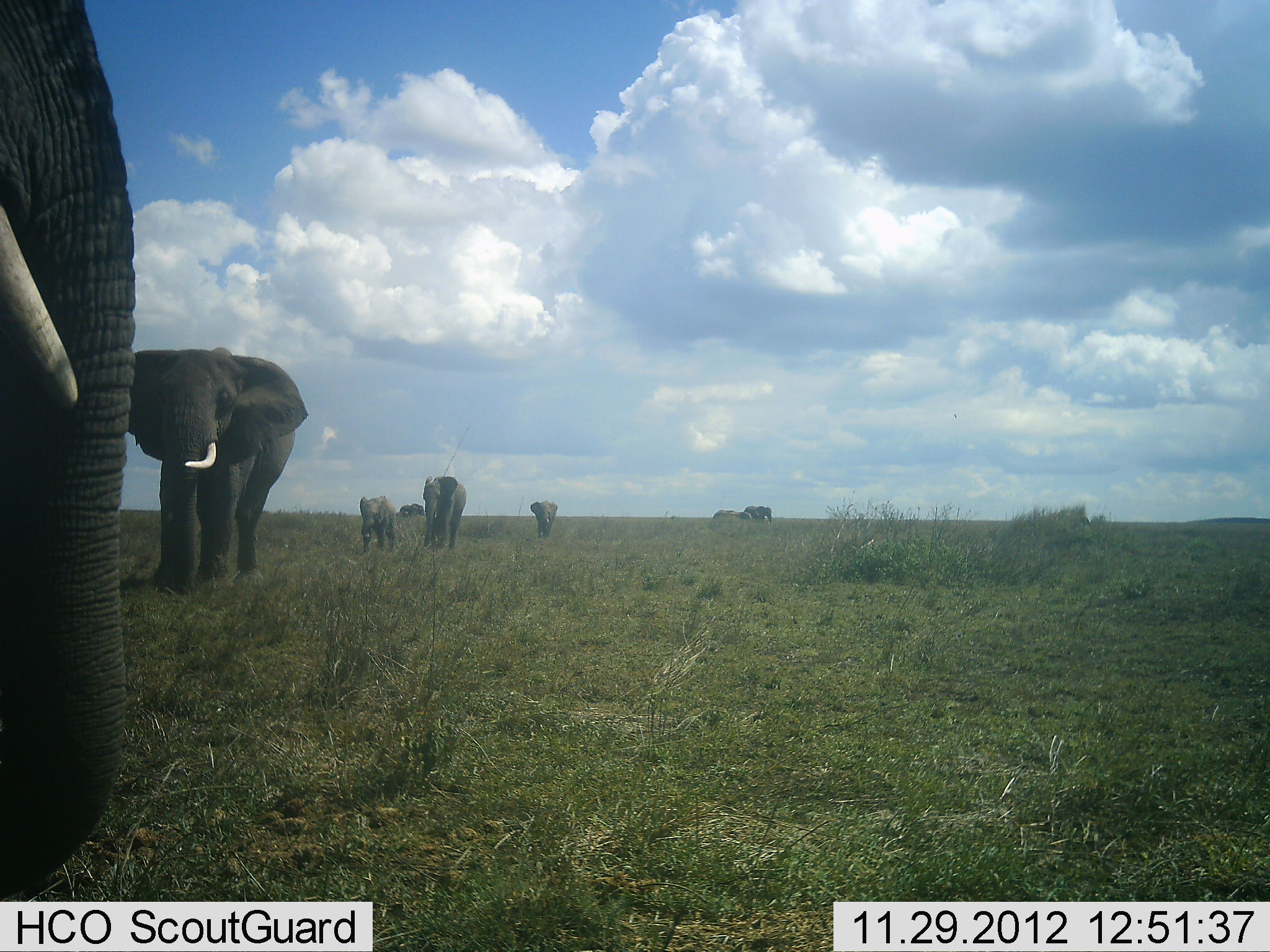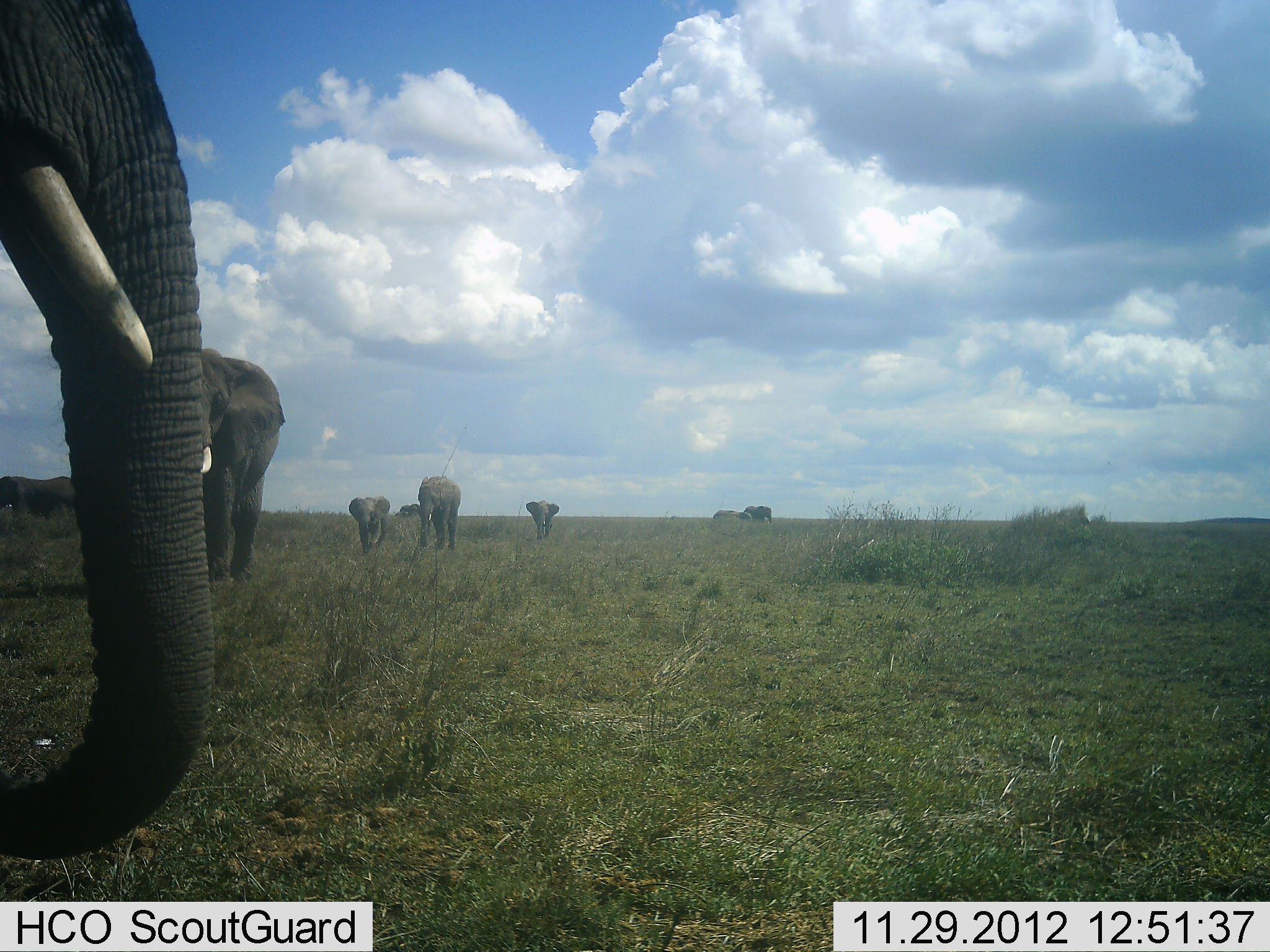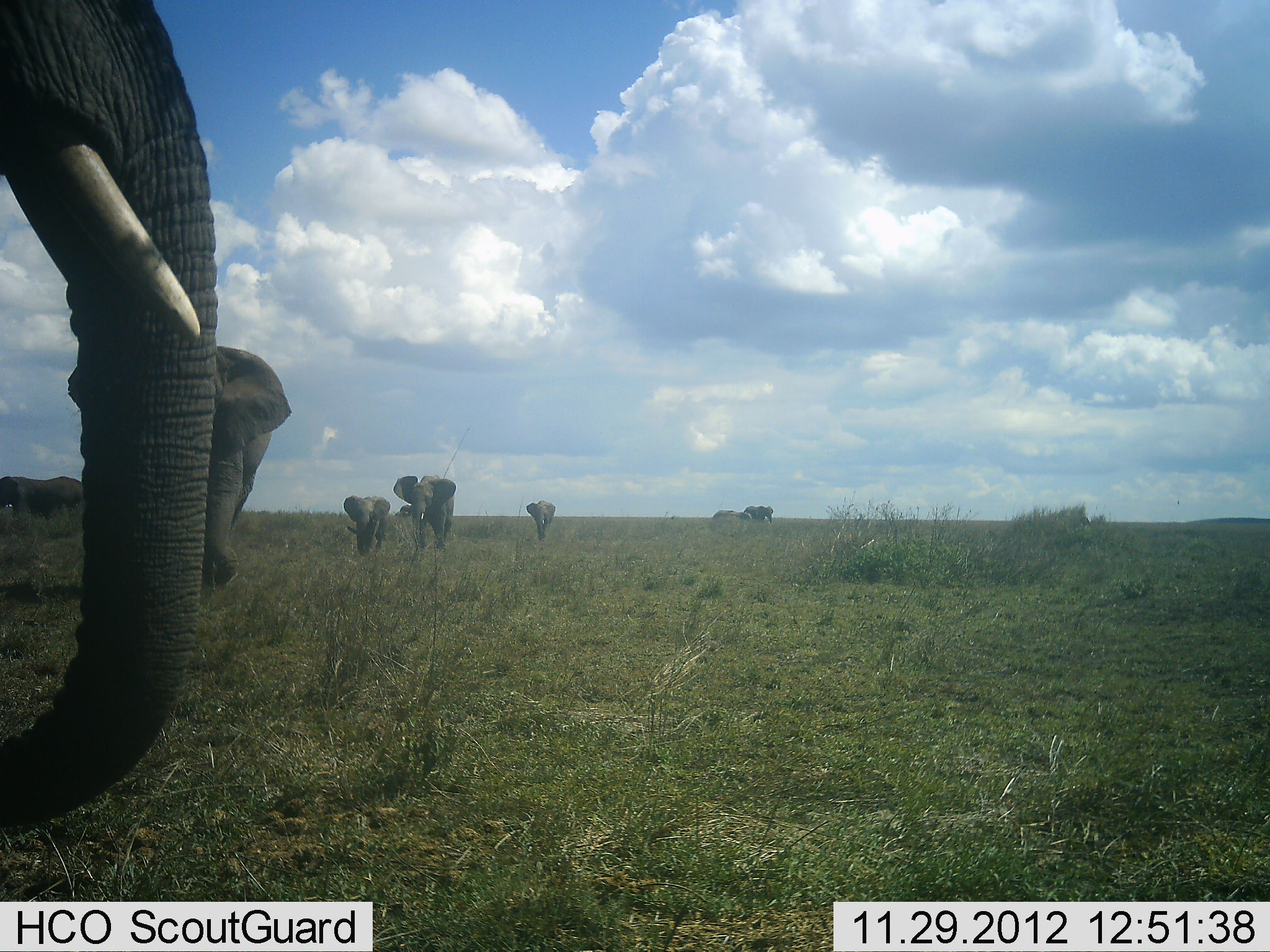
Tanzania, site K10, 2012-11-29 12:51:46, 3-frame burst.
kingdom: Animalia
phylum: Chordata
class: Mammalia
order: Proboscidea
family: Elephantidae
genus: Loxodonta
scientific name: Loxodonta africana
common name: african bush elephant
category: elephant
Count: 6.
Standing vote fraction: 27%.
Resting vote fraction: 0%.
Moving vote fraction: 100%.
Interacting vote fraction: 0%.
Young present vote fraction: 27%.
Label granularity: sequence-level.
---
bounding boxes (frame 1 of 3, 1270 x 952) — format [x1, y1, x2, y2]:
animal: [0, 0, 138, 903]; [129, 347, 309, 599]; [421, 476, 469, 551]; [359, 495, 400, 555]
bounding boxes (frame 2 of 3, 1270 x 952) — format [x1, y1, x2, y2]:
animal: [0, 1, 218, 860]; [199, 348, 284, 584]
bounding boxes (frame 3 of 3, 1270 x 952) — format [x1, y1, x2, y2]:
animal: [0, 0, 219, 837]; [198, 345, 293, 594]